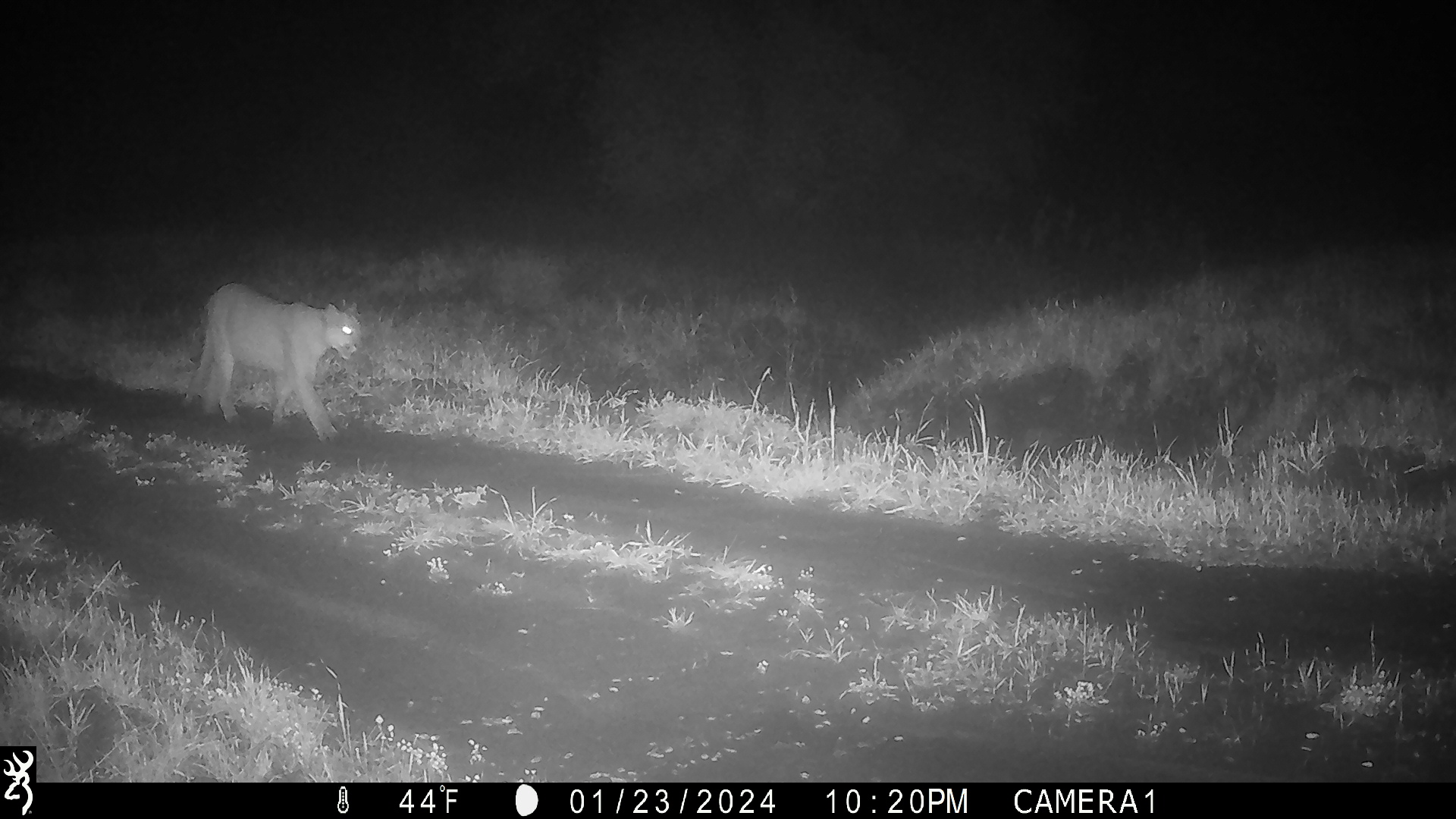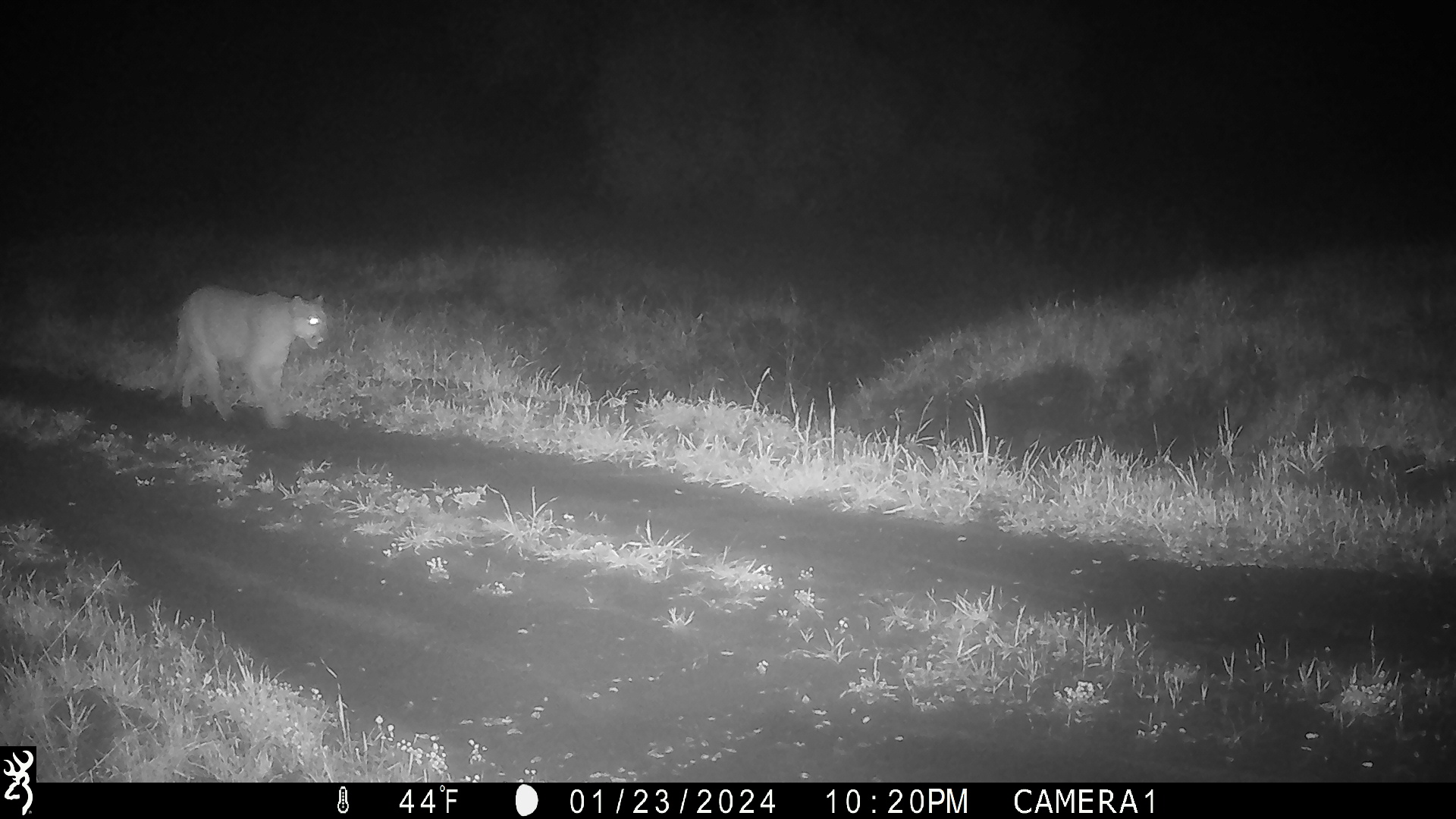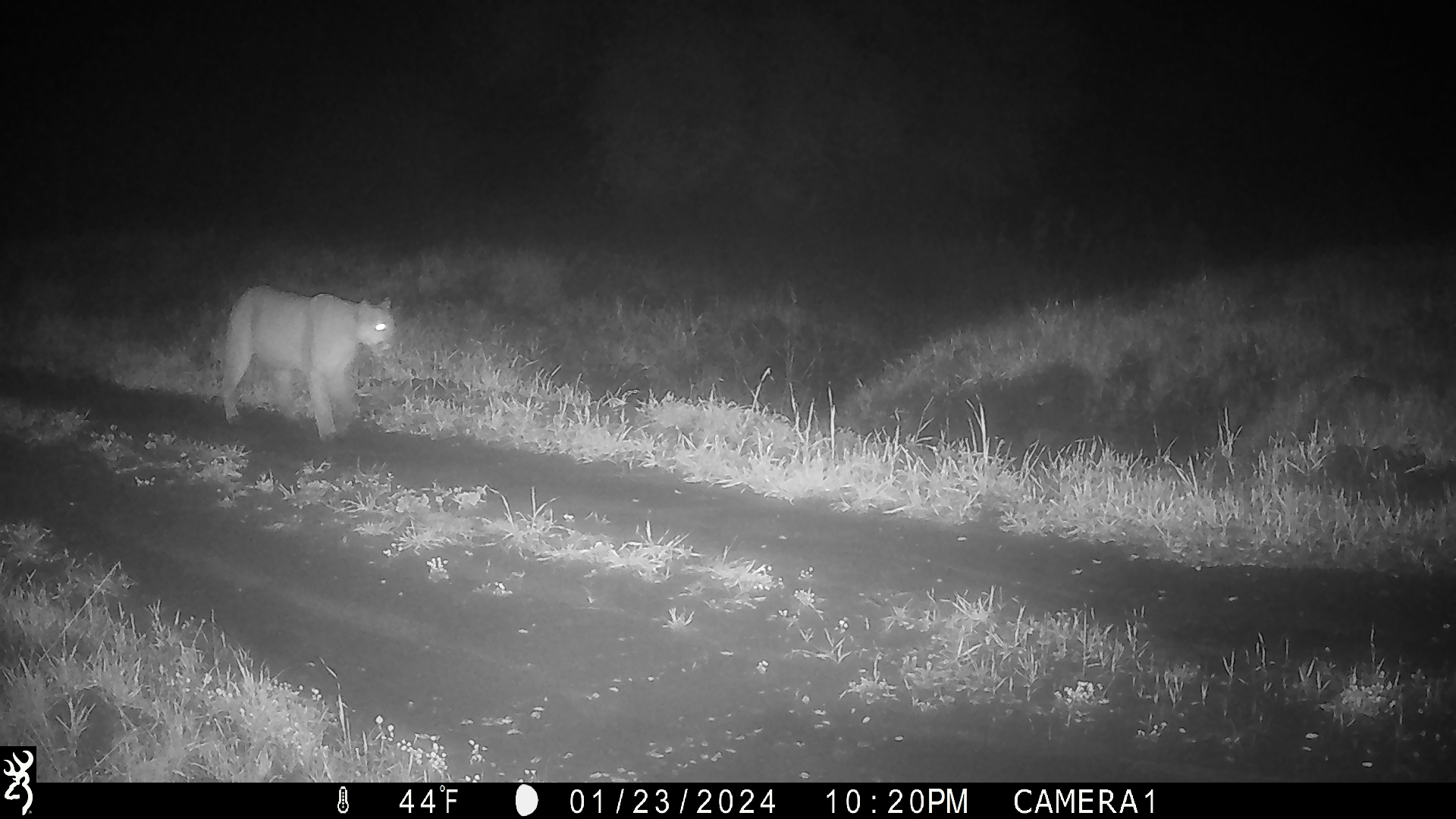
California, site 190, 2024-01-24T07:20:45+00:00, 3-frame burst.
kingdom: Animalia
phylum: Chordata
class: Mammalia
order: Carnivora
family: Felidae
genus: Puma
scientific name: Puma concolor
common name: puma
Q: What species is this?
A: Puma (Puma concolor).